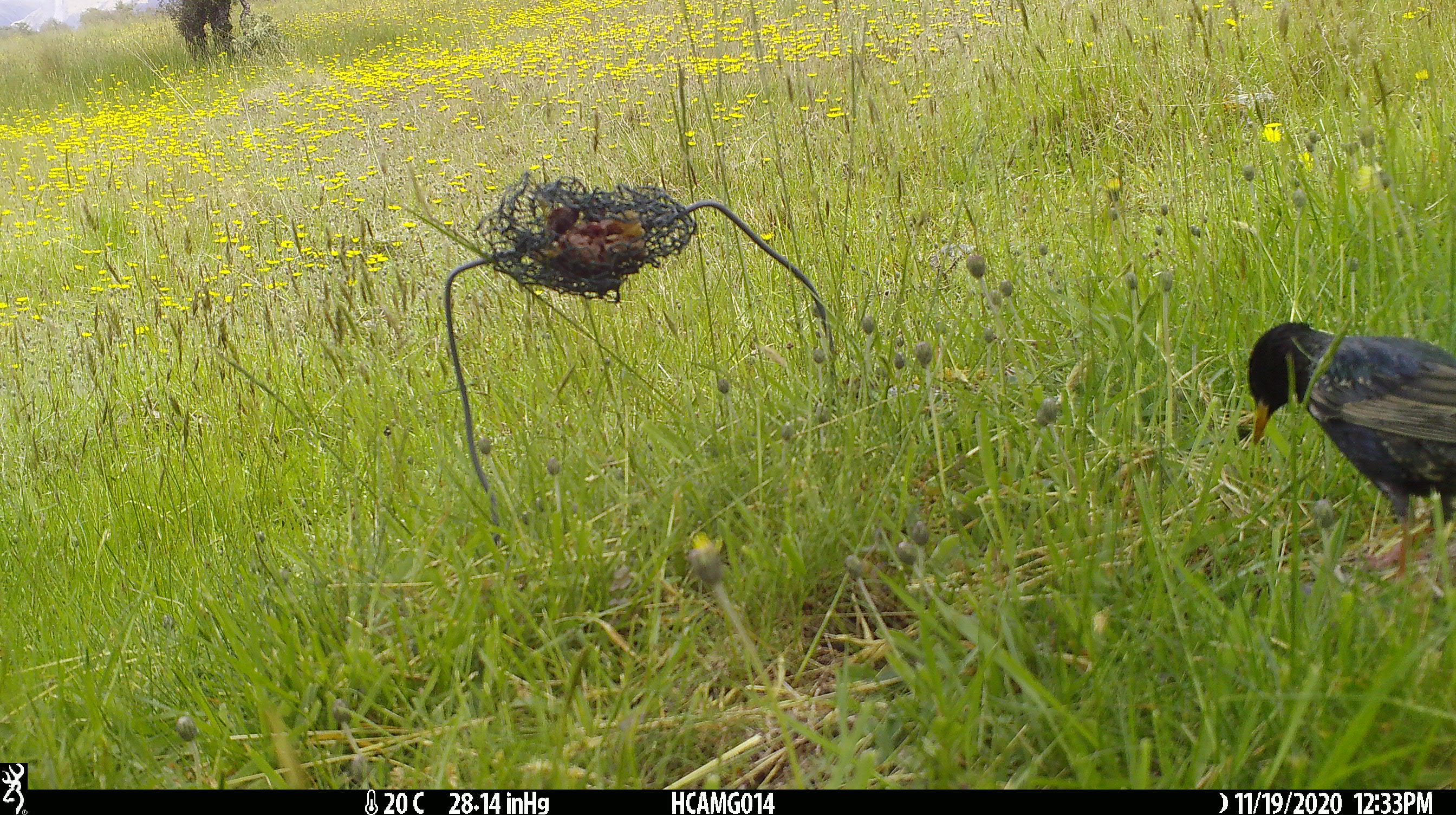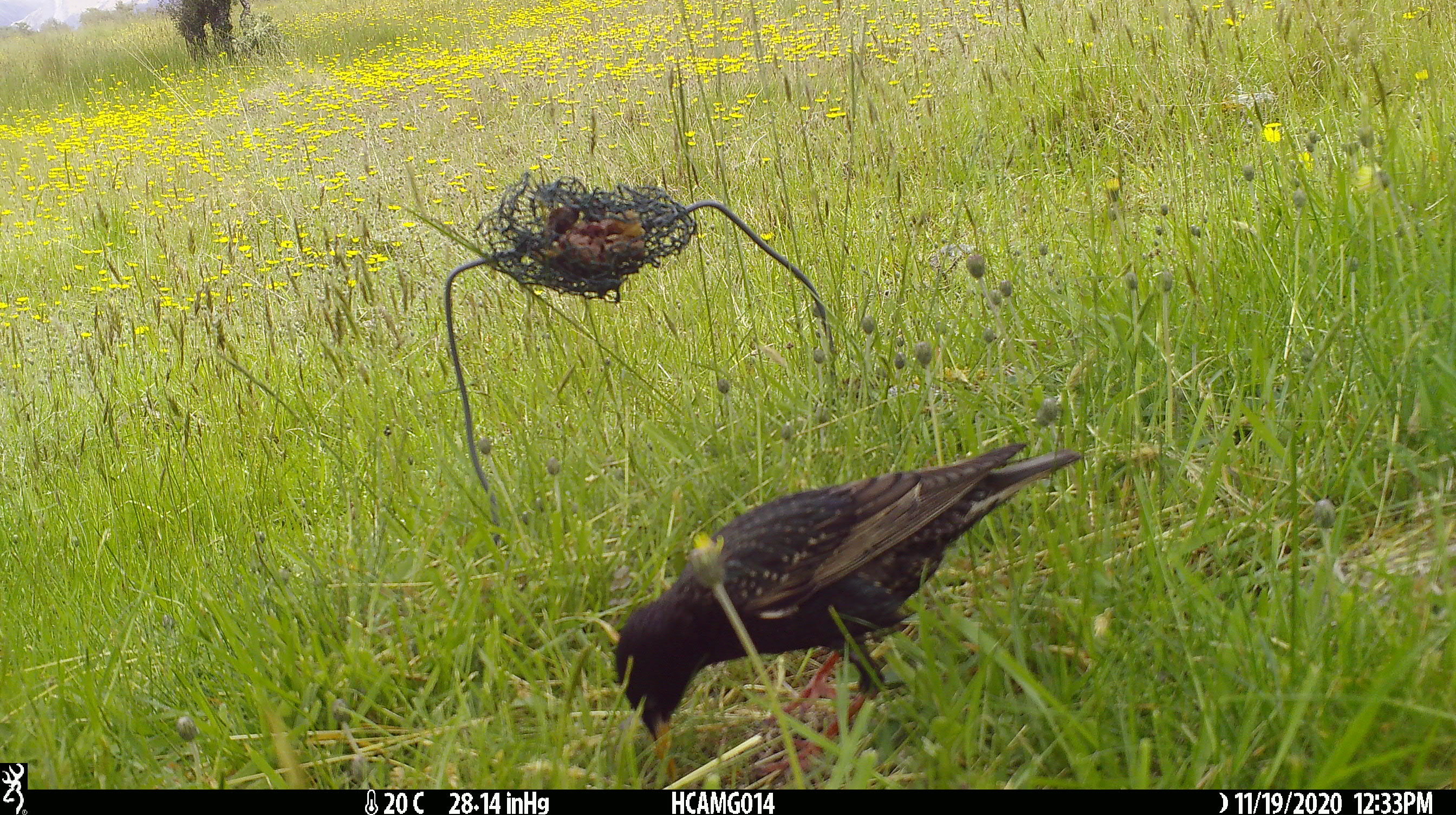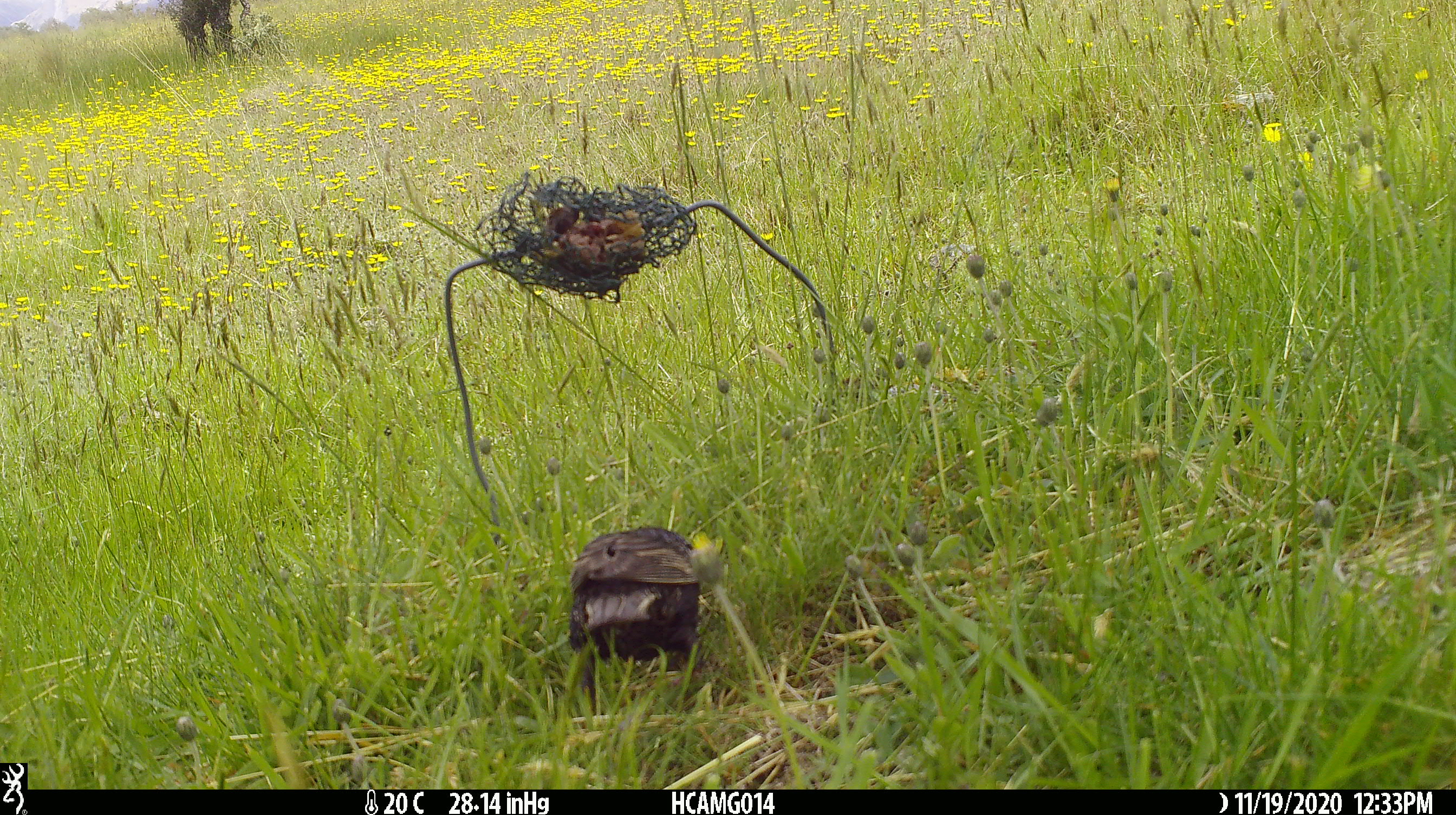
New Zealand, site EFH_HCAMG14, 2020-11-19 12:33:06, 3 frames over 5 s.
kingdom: Animalia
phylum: Chordata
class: Aves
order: Passeriformes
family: Sturnidae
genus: Sturnus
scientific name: Sturnus vulgaris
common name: european starling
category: starling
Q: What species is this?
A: Starling (european starling) (Sturnus vulgaris).